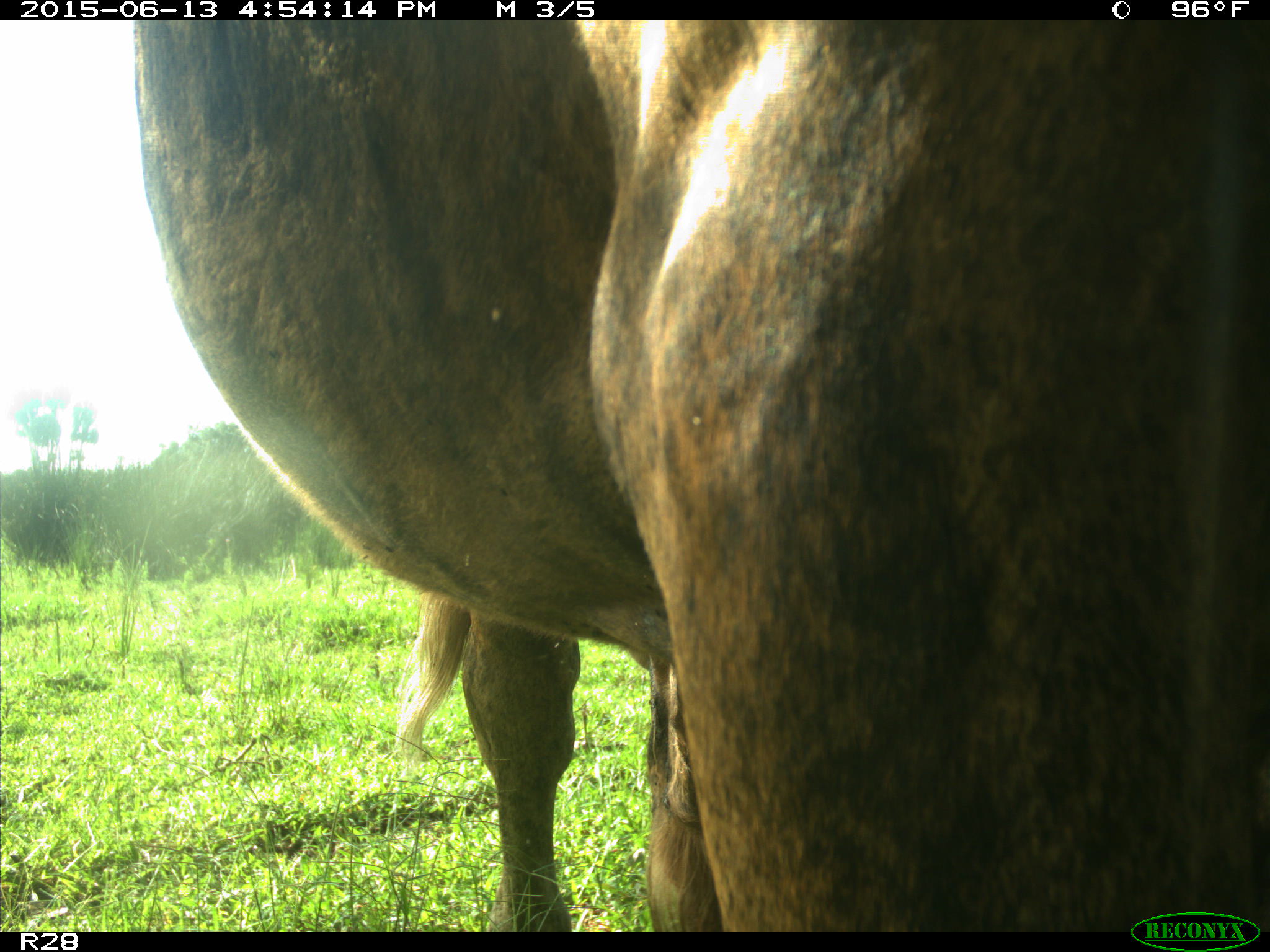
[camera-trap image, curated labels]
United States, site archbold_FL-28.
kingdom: Animalia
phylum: Chordata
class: Mammalia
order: Artiodactyla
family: Bovidae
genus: Bos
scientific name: Bos taurus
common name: domestic cow